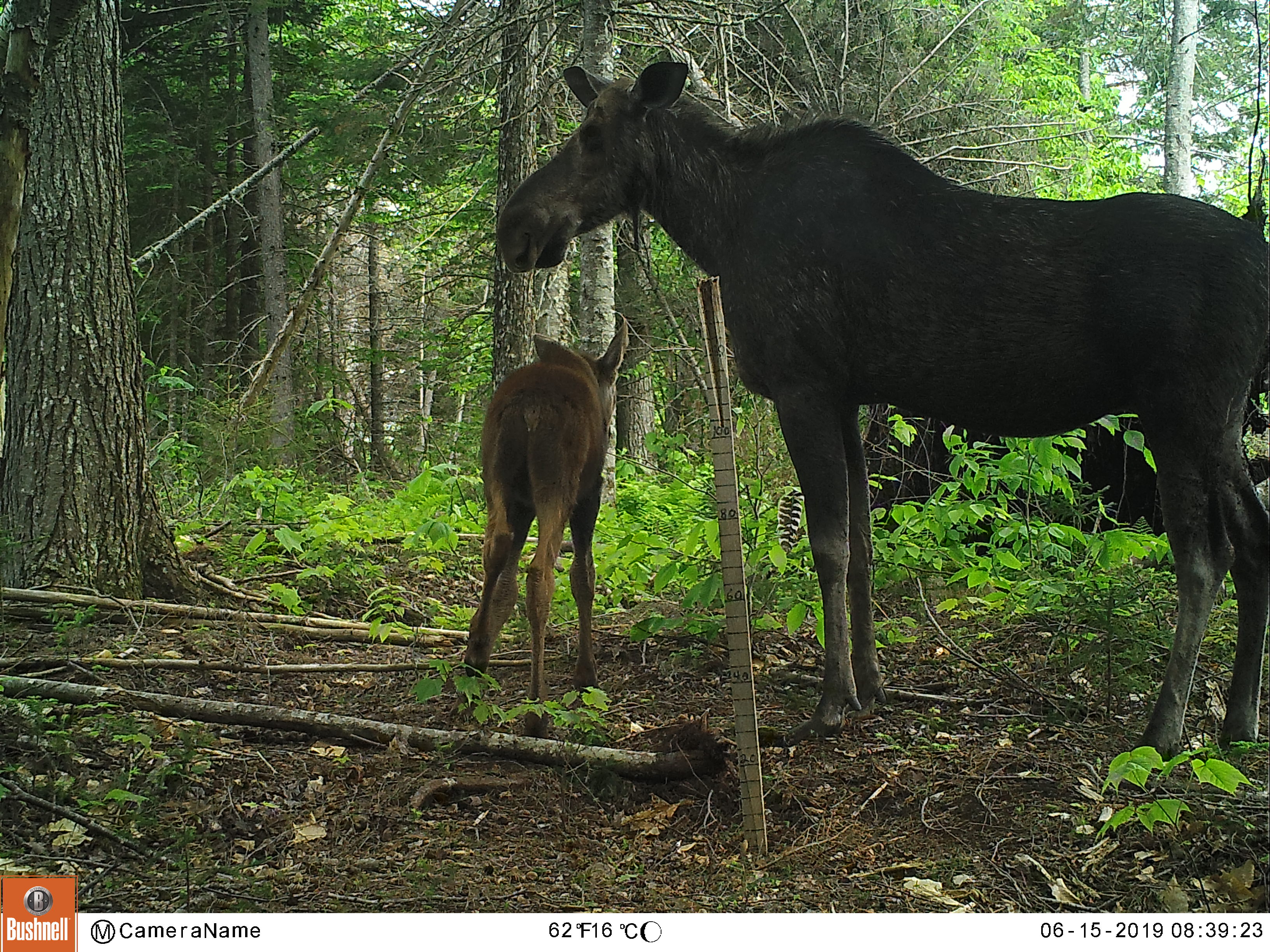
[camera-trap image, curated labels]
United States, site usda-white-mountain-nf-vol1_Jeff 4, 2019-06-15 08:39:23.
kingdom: Animalia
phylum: Chordata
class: Mammalia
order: Artiodactyla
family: Cervidae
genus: Alces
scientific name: Alces alces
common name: moose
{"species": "moose (Alces alces)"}